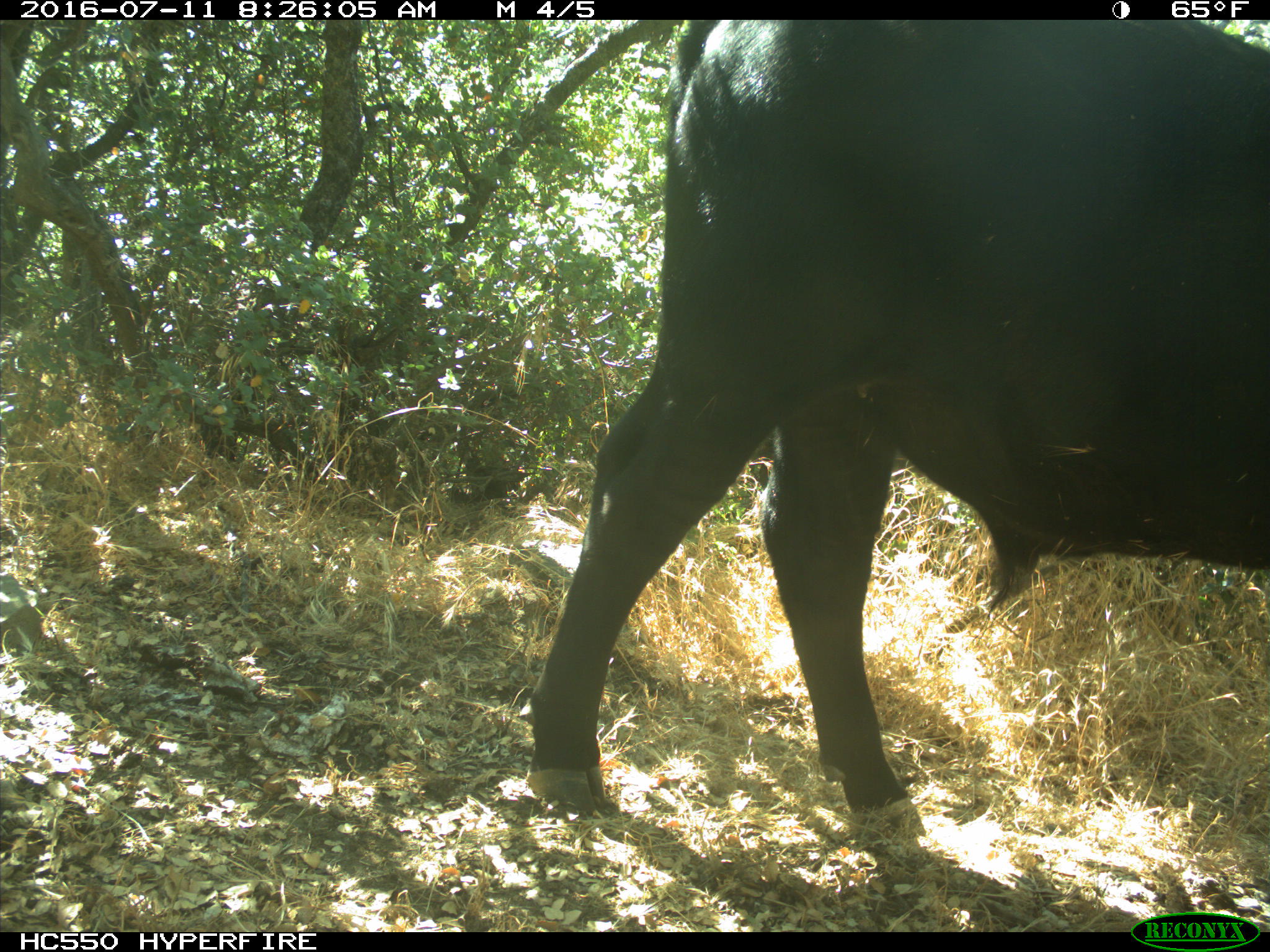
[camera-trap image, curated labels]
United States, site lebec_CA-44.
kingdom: Animalia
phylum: Chordata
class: Mammalia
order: Artiodactyla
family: Bovidae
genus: Bos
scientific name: Bos taurus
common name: domestic cow